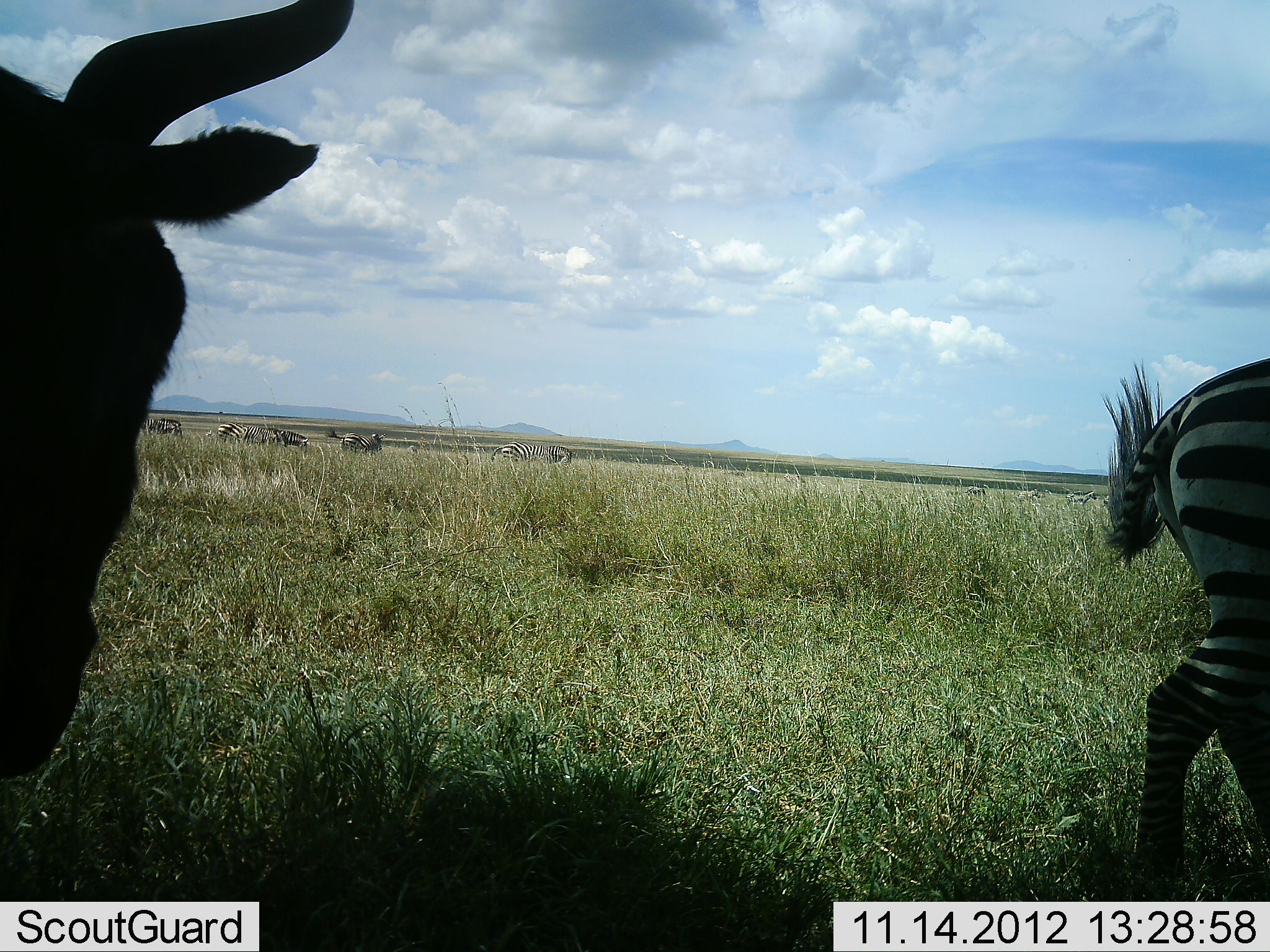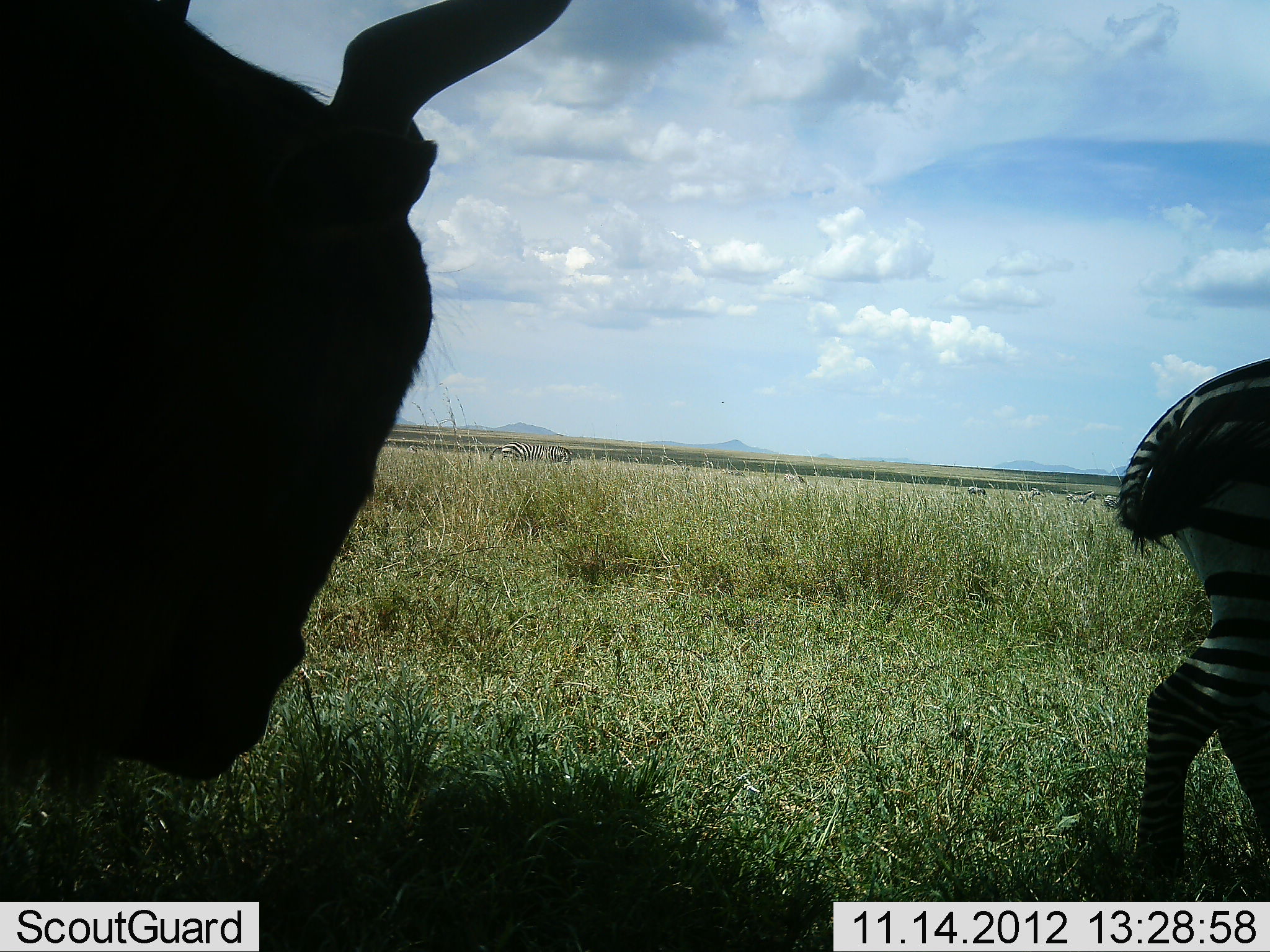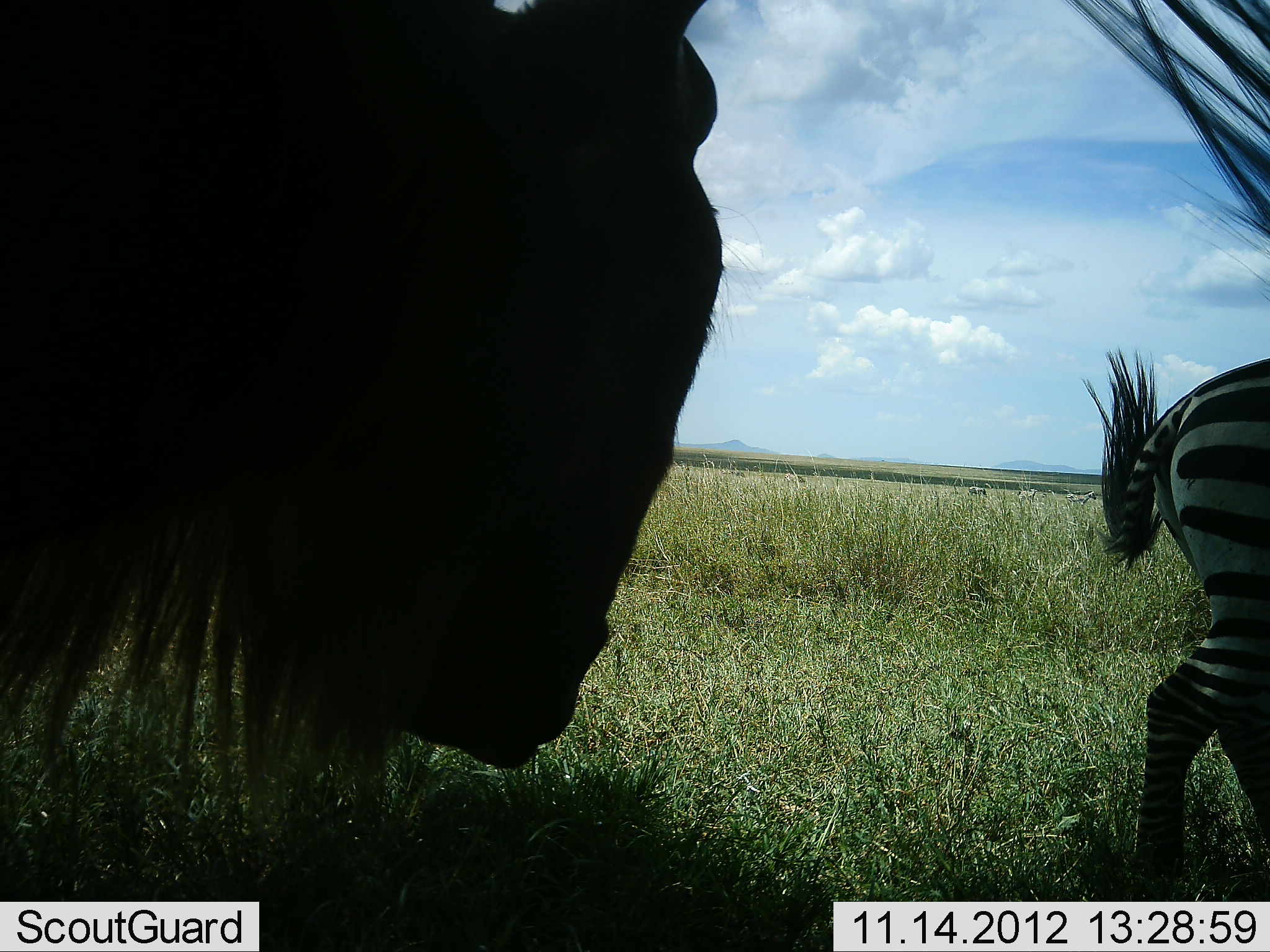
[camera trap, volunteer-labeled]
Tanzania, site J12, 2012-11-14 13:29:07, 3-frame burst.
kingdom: Animalia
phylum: Chordata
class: Mammalia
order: Artiodactyla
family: Bovidae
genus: Connochaetes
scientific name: Connochaetes taurinus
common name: blue wildebeest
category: wildebeest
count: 2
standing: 50%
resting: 10%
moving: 70%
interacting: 0%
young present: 0%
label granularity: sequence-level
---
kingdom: Animalia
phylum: Chordata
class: Mammalia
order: Perissodactyla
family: Equidae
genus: Equus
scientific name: Equus quagga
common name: plains zebra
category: zebra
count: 4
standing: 91%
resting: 9%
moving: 18%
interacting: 0%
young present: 0%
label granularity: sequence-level